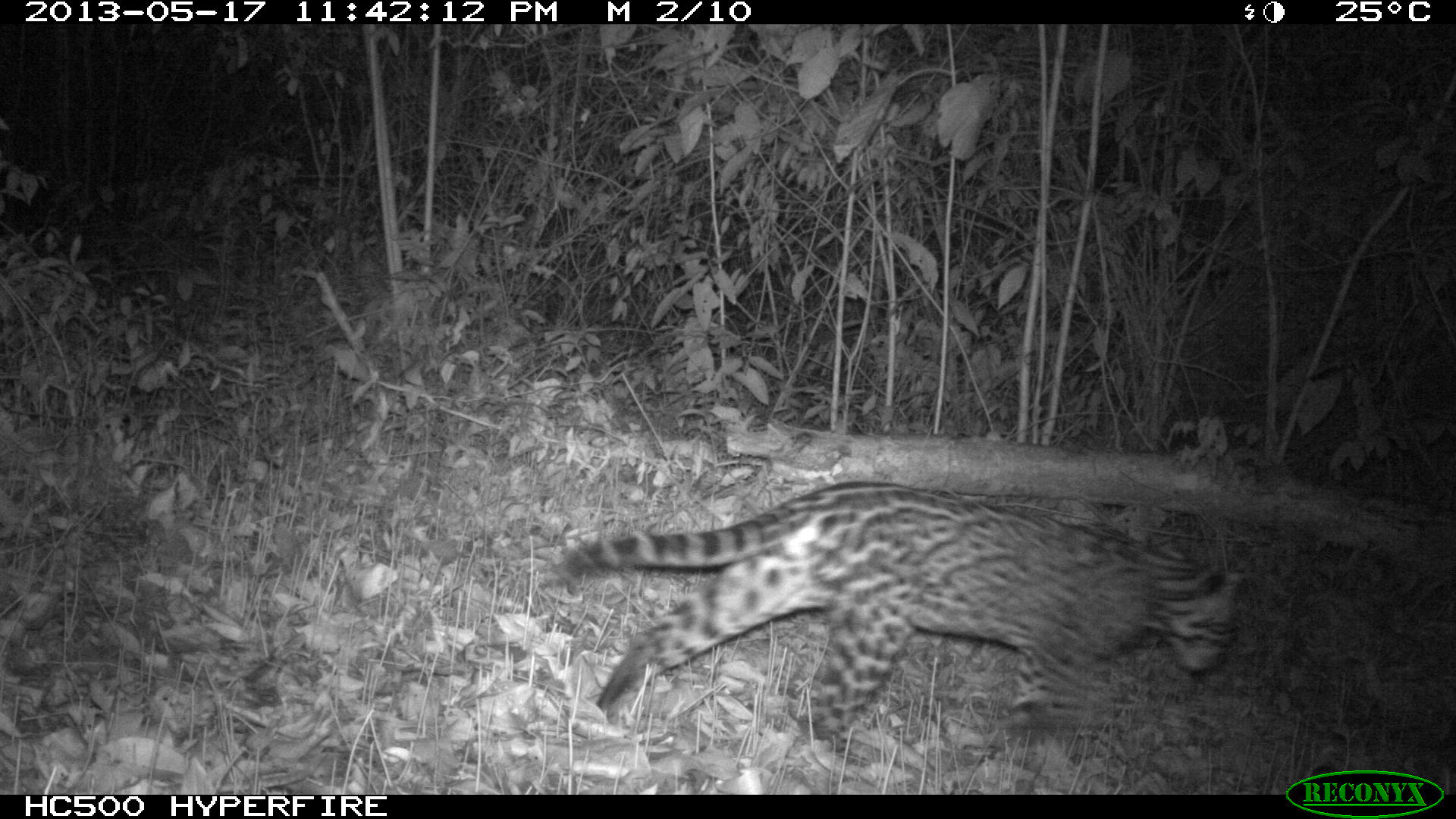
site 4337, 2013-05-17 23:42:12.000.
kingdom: Animalia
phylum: Chordata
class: Mammalia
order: Carnivora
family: Felidae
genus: Leopardus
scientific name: Leopardus pardalis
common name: ocelot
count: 1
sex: female